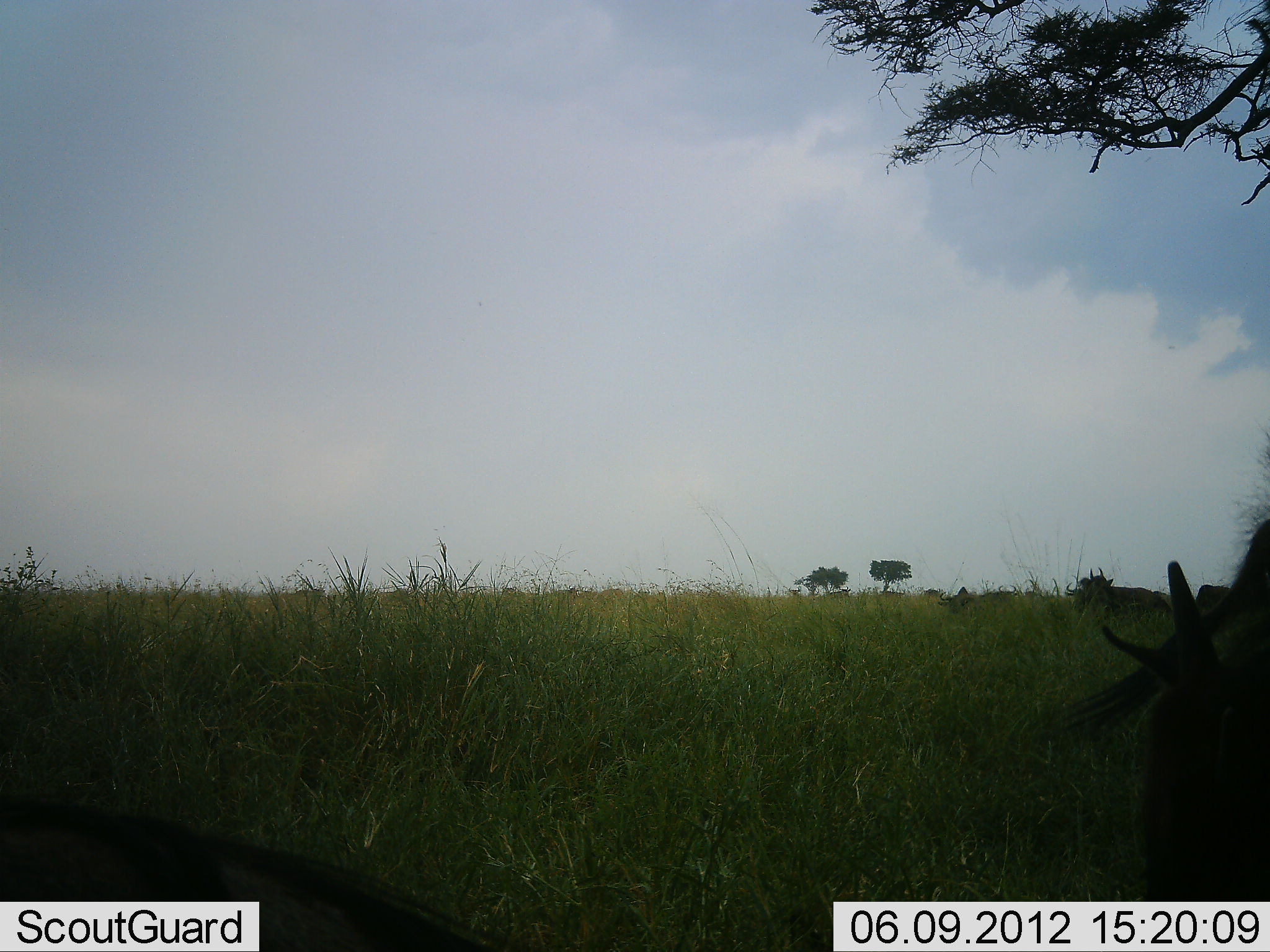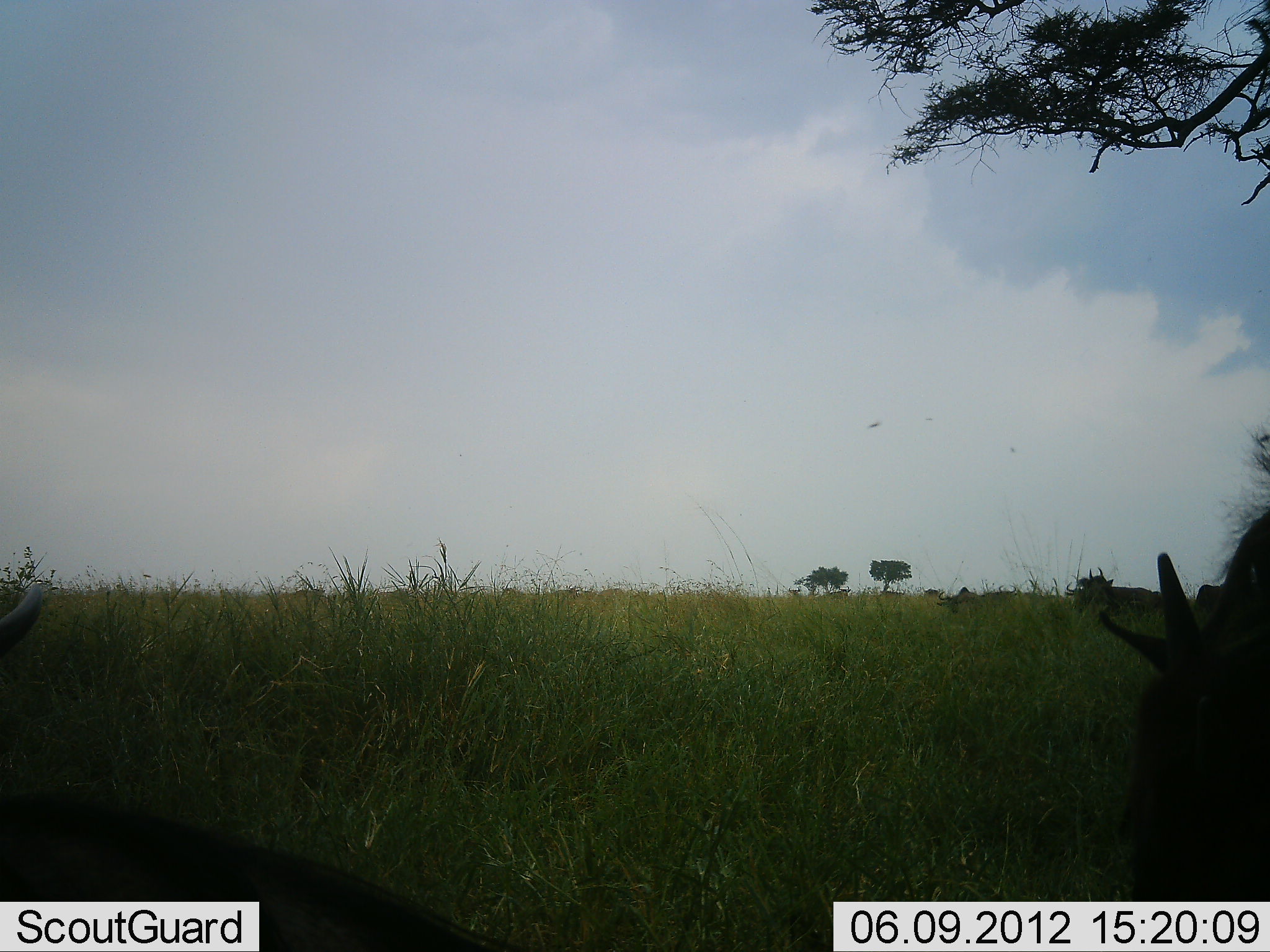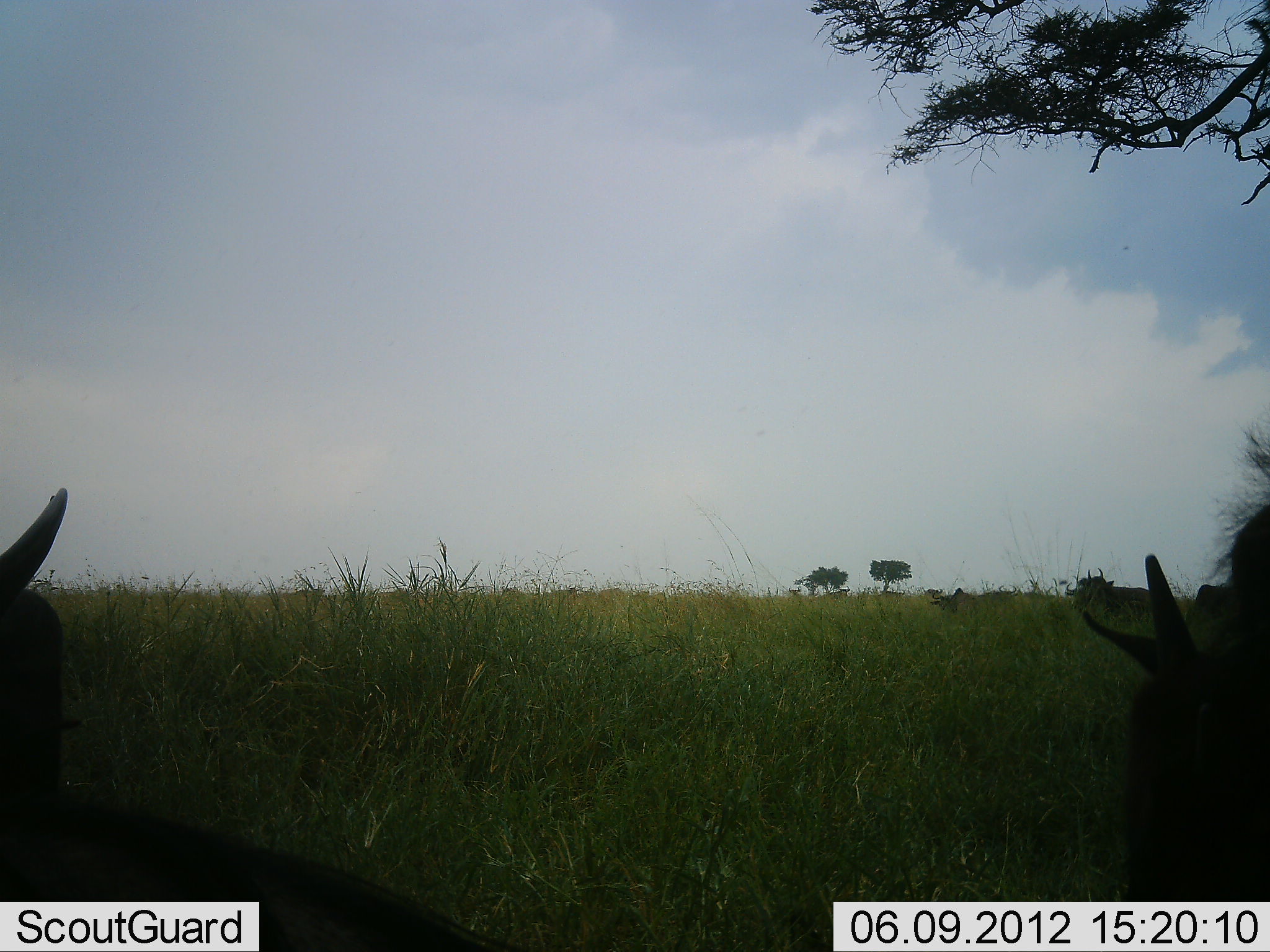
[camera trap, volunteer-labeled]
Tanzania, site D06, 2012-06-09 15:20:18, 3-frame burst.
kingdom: Animalia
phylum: Chordata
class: Mammalia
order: Artiodactyla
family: Bovidae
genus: Connochaetes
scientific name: Connochaetes taurinus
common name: blue wildebeest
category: wildebeest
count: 4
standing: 50%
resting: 30%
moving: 10%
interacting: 0%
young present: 0%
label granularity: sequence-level